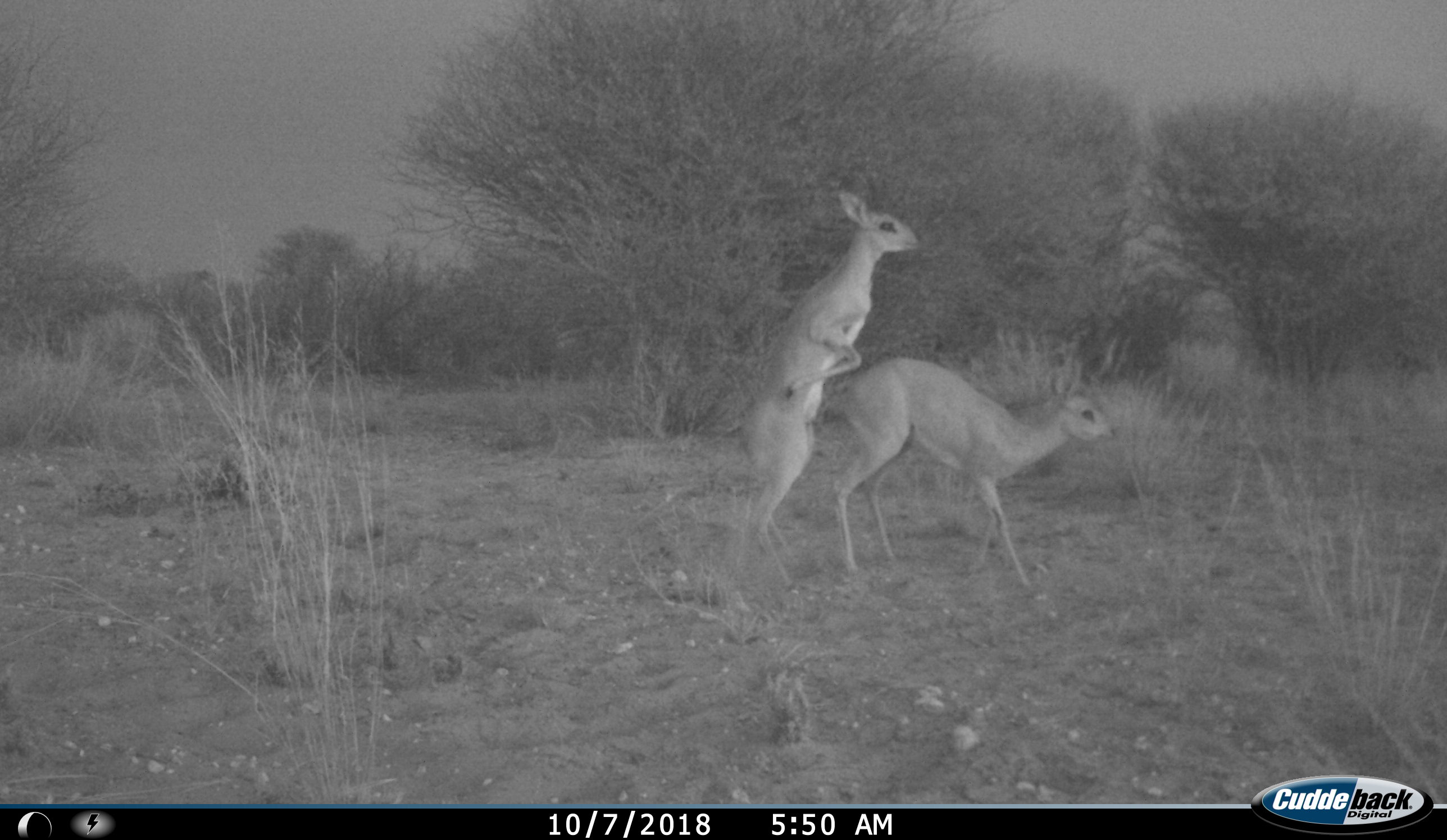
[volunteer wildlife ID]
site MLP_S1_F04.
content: unidentified animal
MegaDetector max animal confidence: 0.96